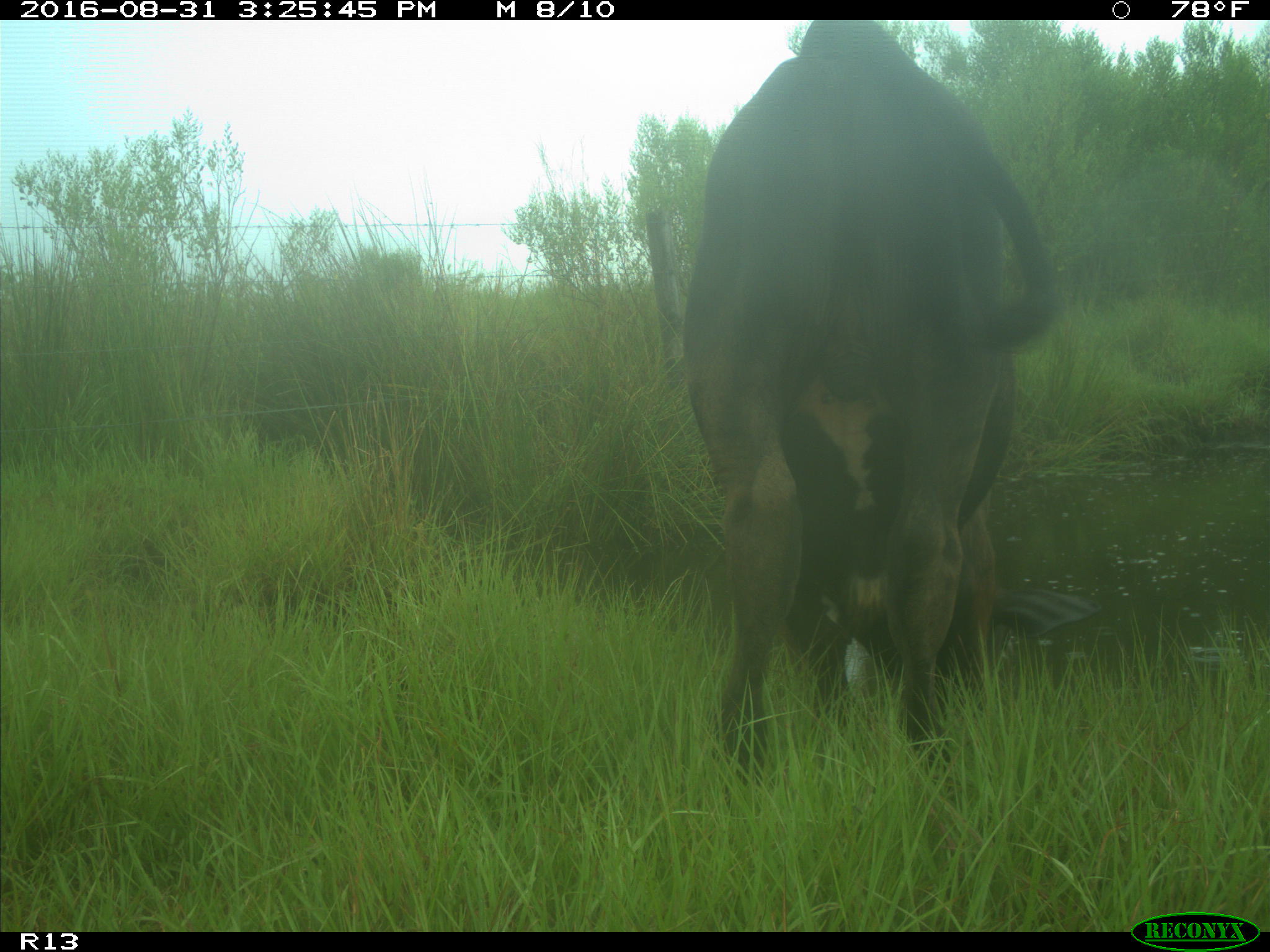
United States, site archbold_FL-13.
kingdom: Animalia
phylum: Chordata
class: Mammalia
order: Artiodactyla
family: Bovidae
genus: Bos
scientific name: Bos taurus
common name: domestic cow